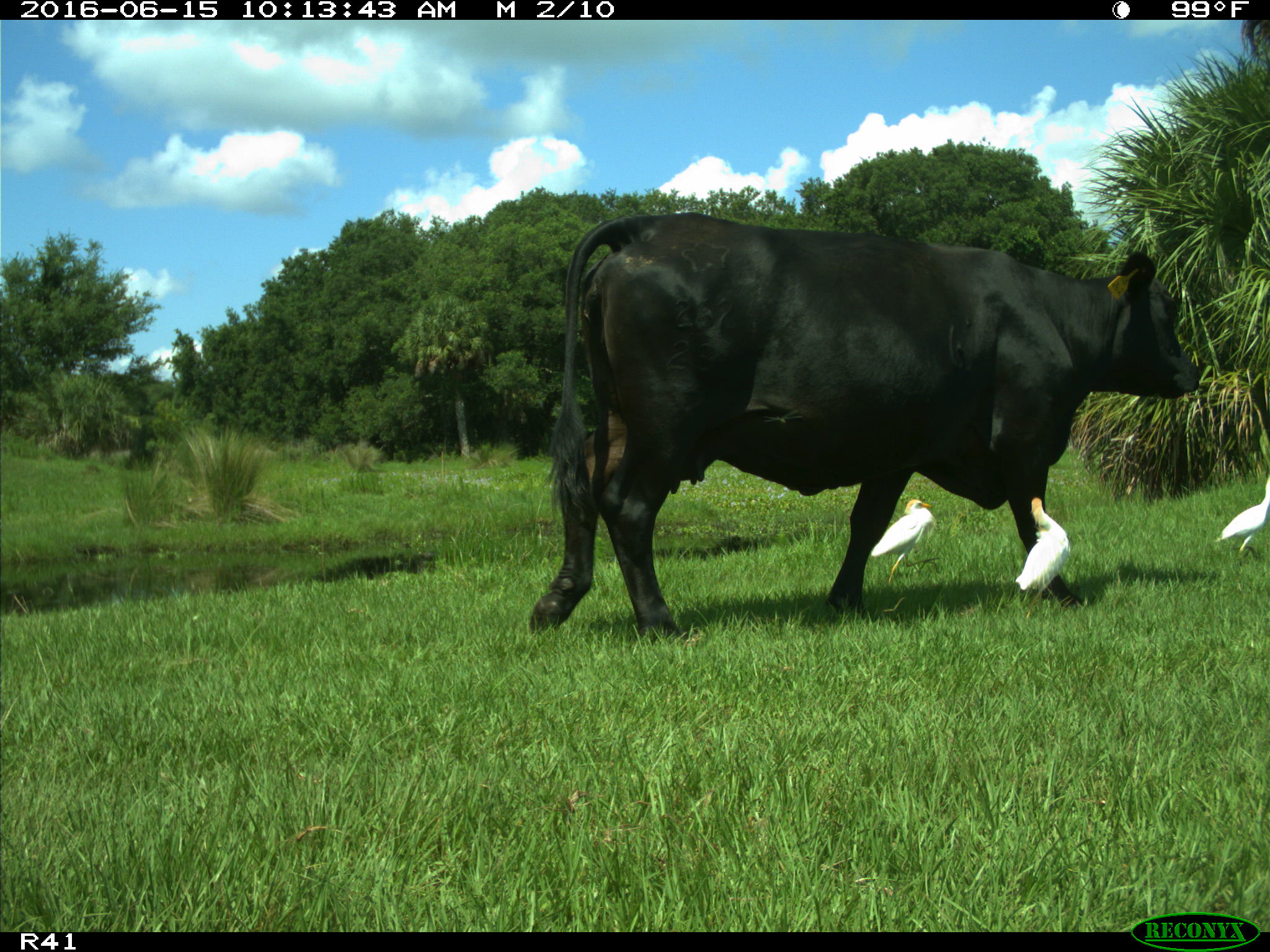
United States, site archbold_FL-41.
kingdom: Animalia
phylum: Chordata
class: Mammalia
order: Artiodactyla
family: Bovidae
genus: Bos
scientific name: Bos taurus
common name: domestic cow